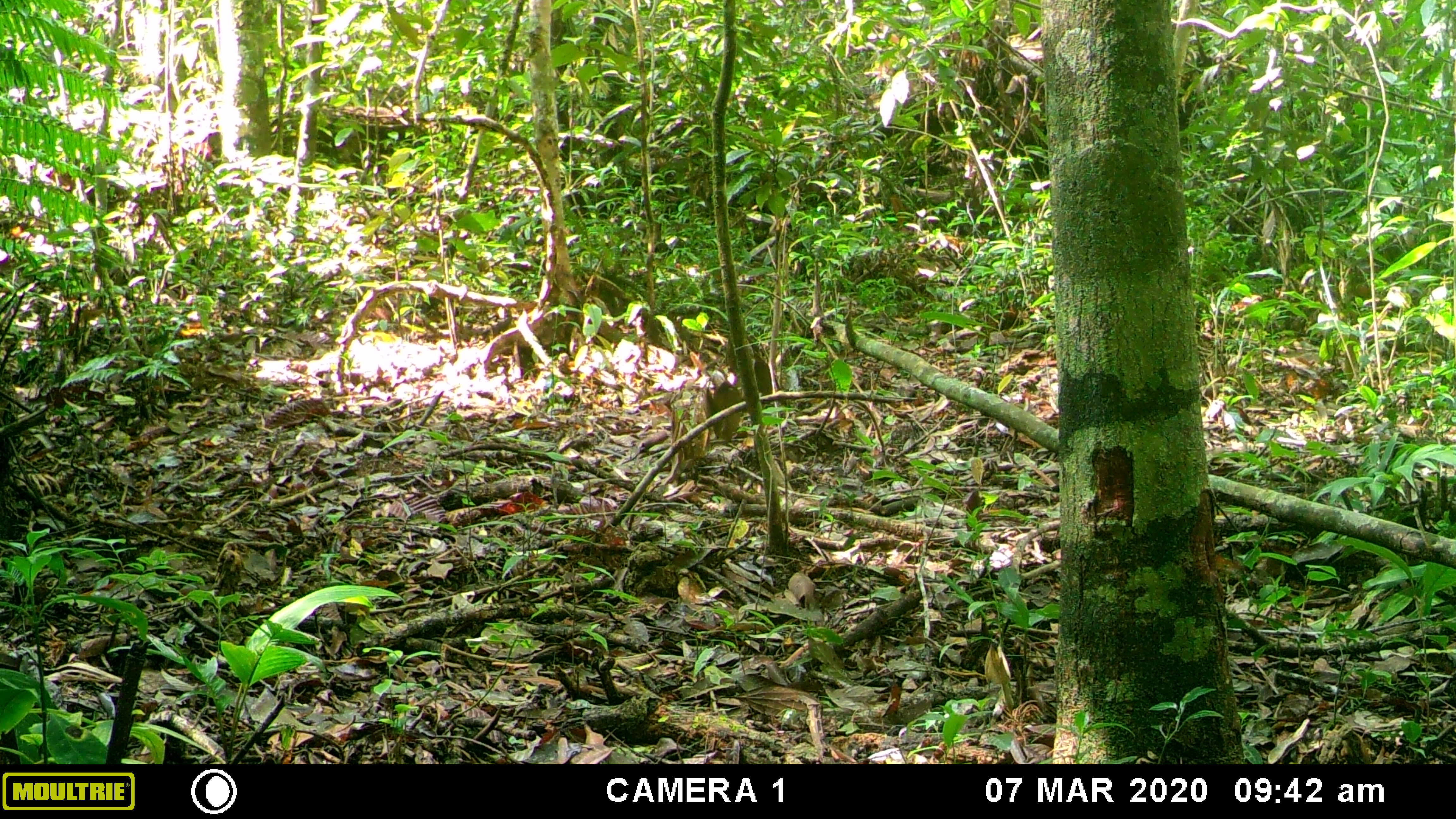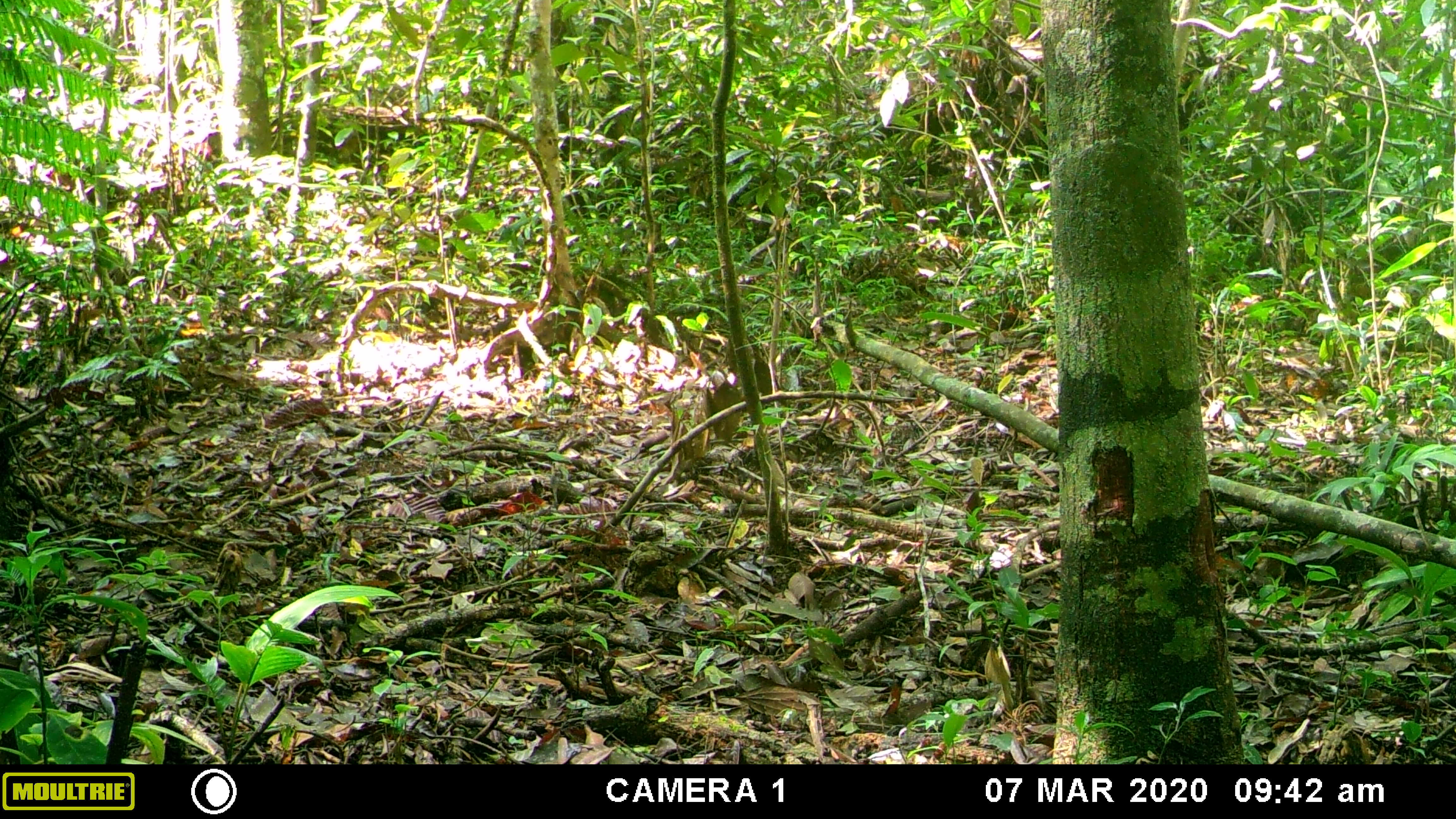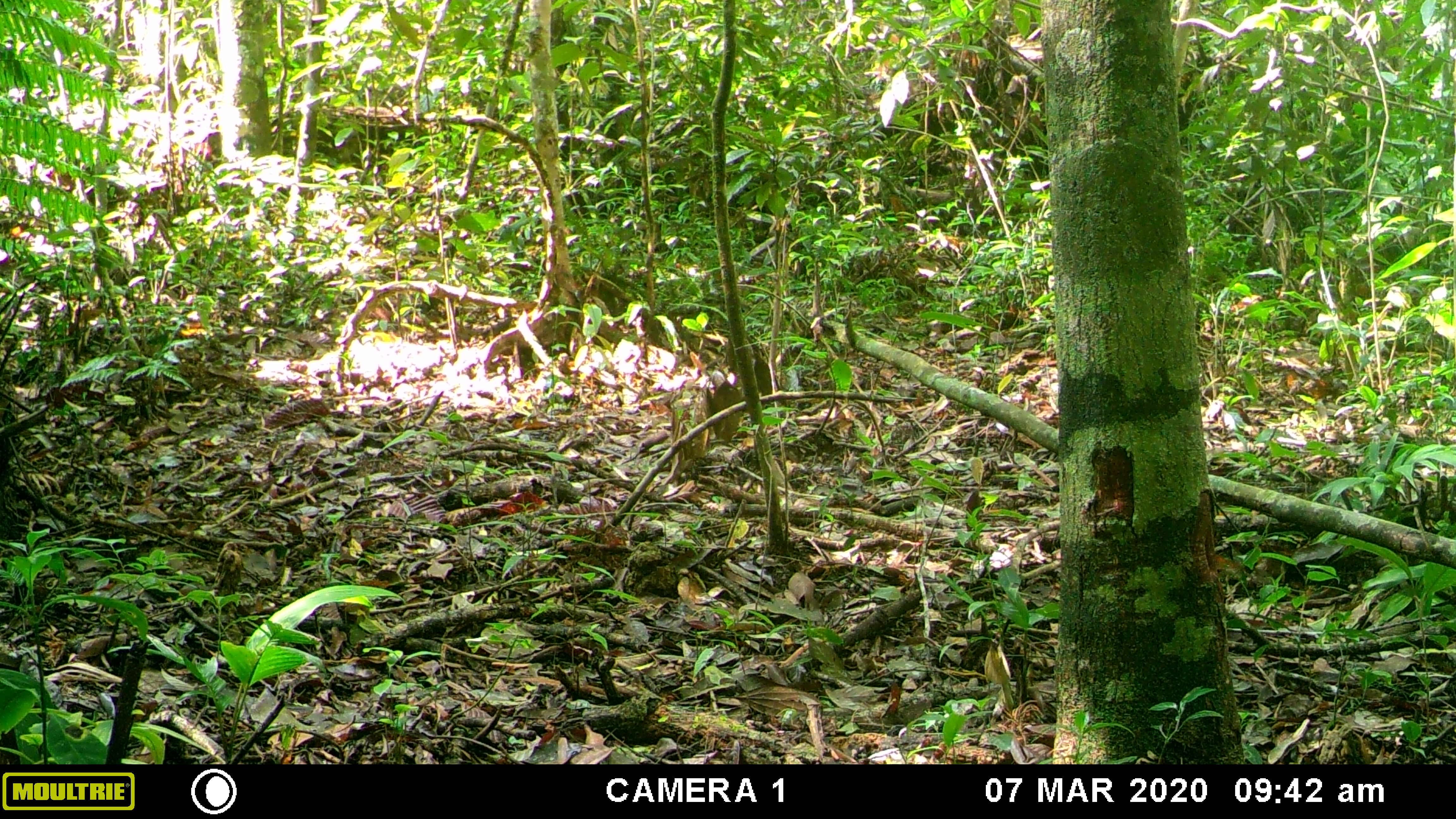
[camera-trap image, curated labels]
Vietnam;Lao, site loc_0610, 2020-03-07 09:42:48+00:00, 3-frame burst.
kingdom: Animalia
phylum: Chordata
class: Mammalia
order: Carnivora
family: Mustelidae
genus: Martes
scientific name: Martes flavigula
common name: yellow-throated marten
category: yellow throated marten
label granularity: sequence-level